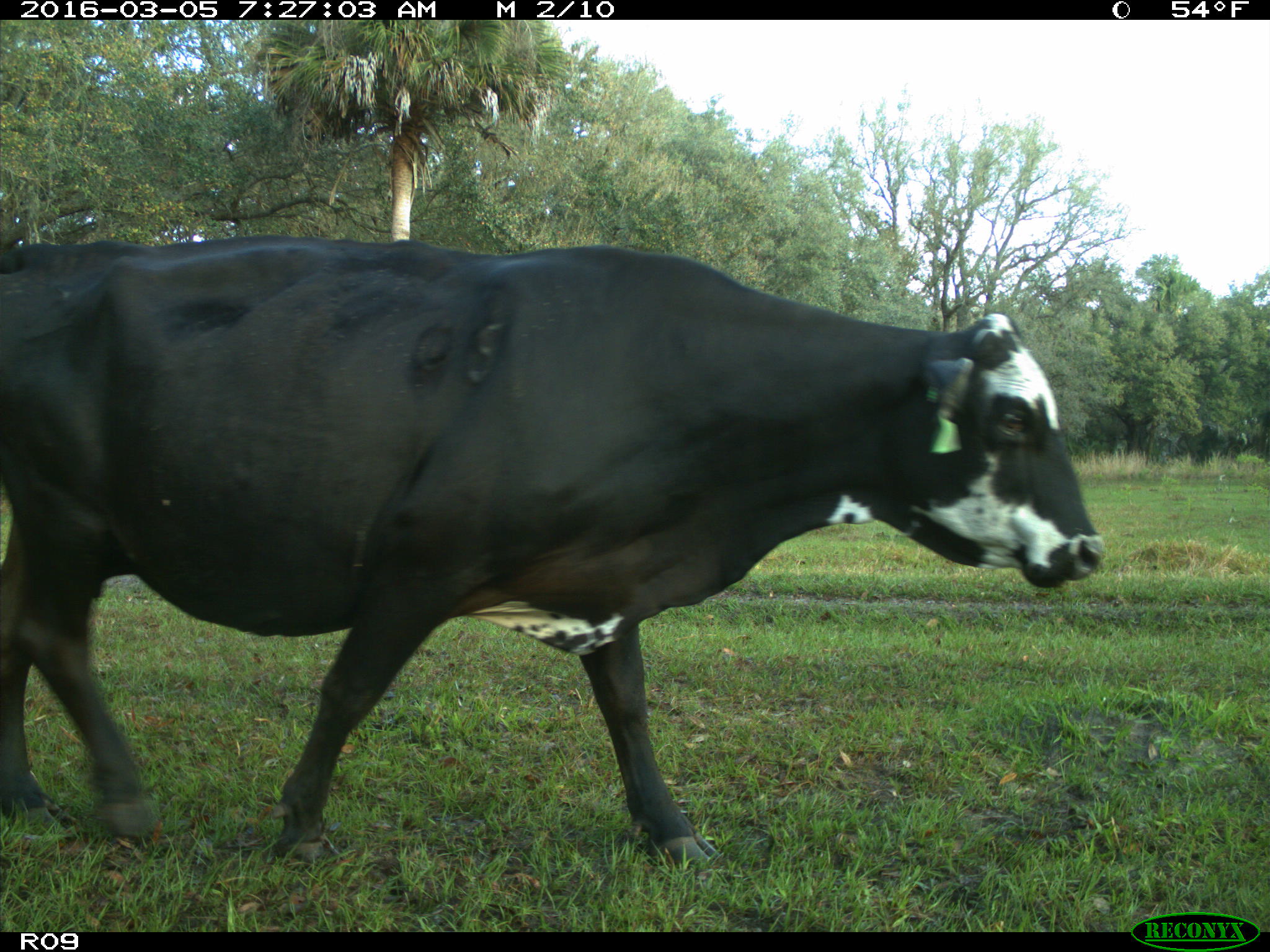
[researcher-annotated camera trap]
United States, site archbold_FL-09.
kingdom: Animalia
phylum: Chordata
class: Mammalia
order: Artiodactyla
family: Bovidae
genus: Bos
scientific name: Bos taurus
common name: domestic cow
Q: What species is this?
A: Bos taurus (domestic cow).